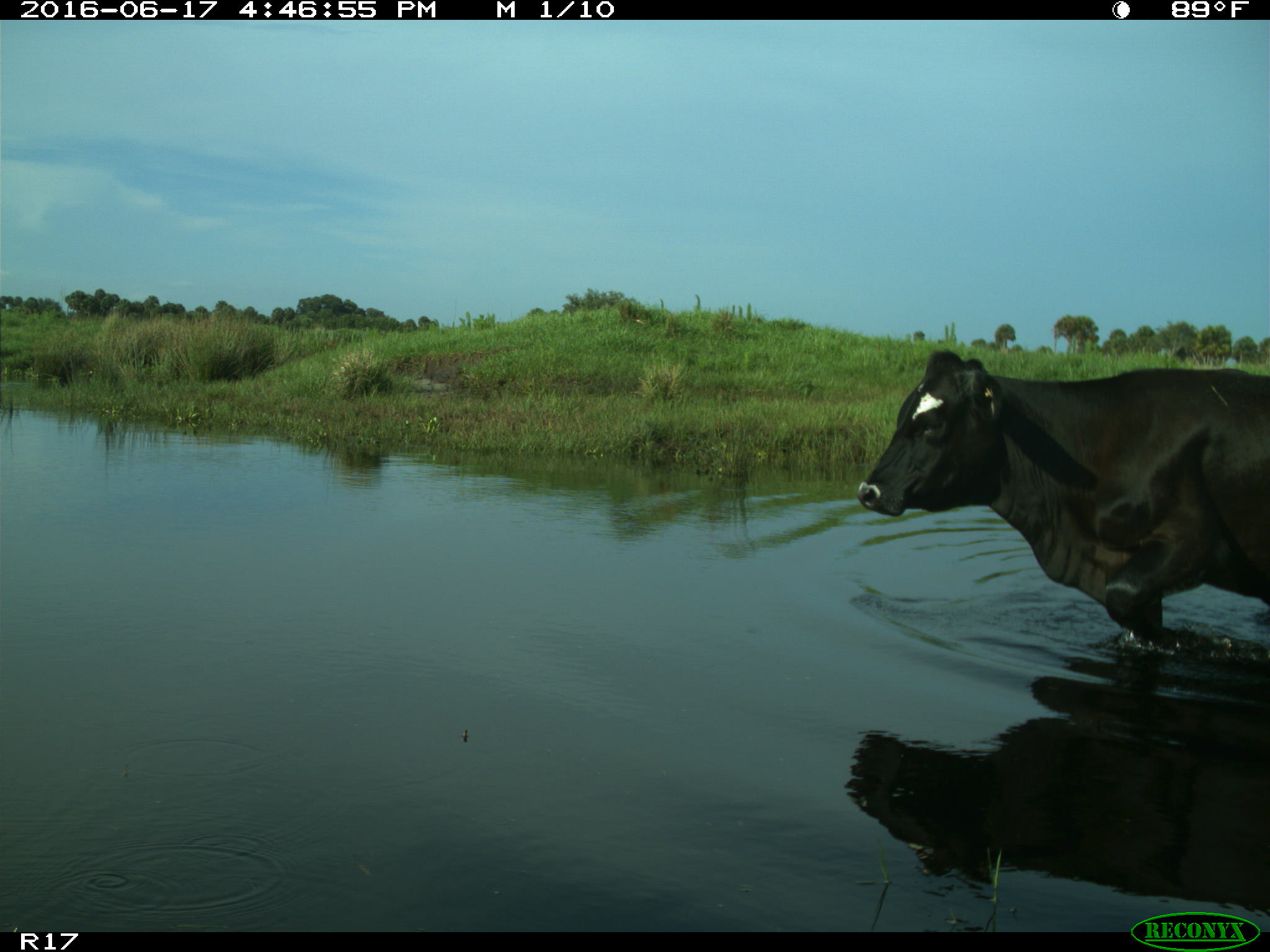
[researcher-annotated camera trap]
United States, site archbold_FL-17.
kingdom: Animalia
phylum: Chordata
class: Mammalia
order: Artiodactyla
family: Bovidae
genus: Bos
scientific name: Bos taurus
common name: domestic cow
Bos taurus (domestic cow).